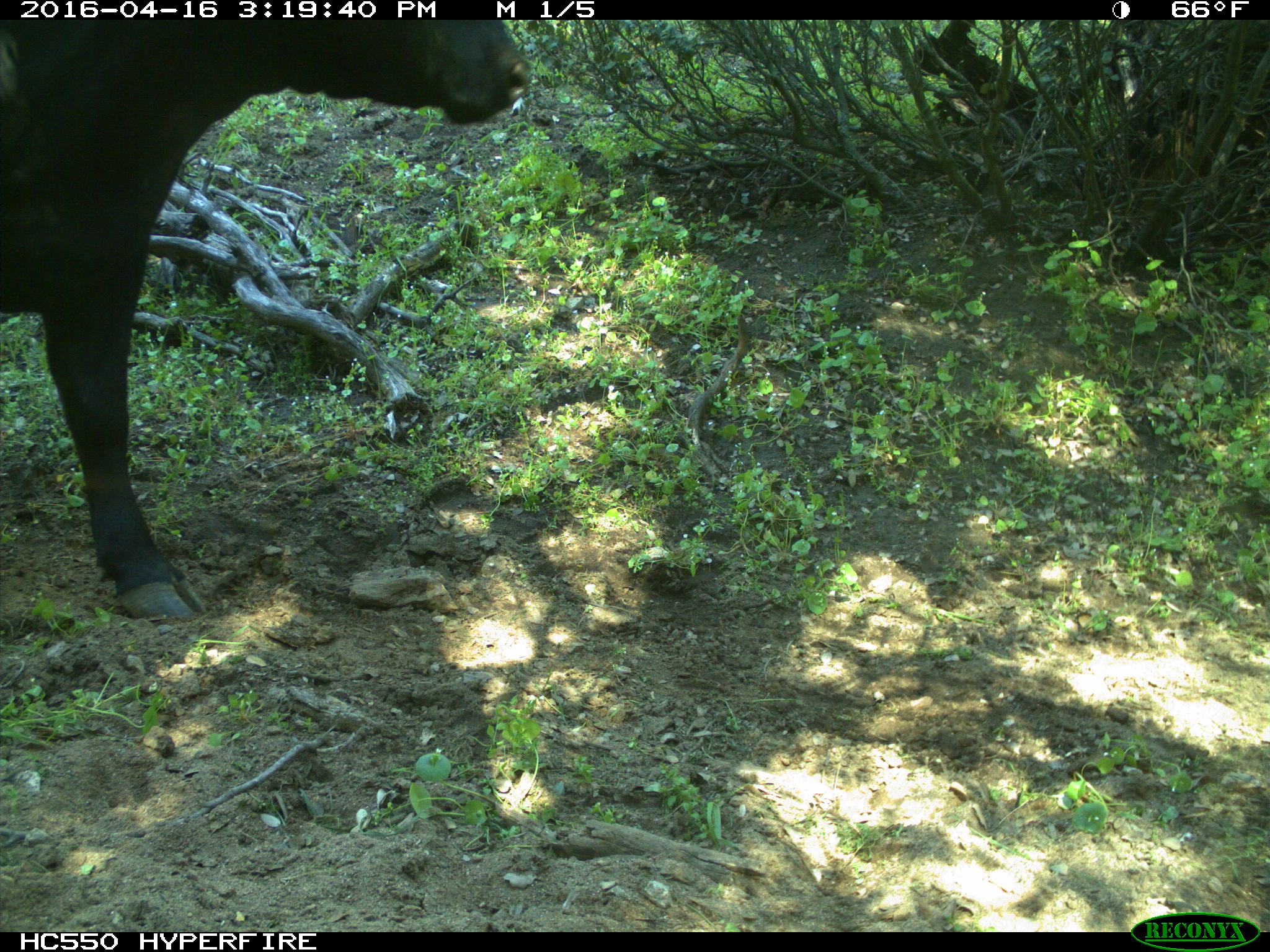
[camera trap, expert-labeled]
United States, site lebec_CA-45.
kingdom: Animalia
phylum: Chordata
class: Mammalia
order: Artiodactyla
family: Bovidae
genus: Bos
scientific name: Bos taurus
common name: domestic cow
Bos taurus (domestic cow).